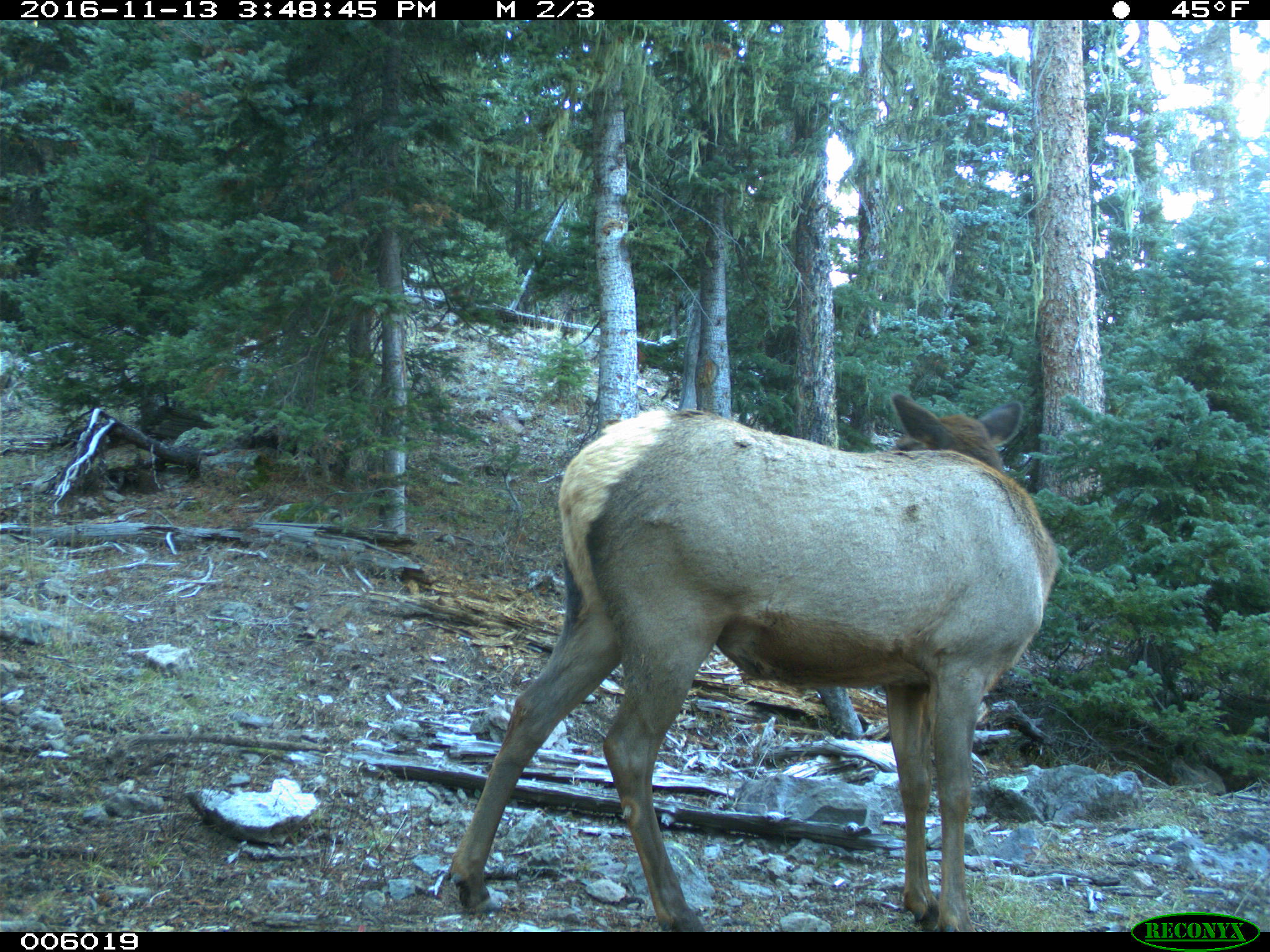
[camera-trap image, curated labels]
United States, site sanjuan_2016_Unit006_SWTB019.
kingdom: Animalia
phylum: Chordata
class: Mammalia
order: Artiodactyla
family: Cervidae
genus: Cervus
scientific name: Cervus elaphus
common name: red deer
Cervus elaphus (red deer).